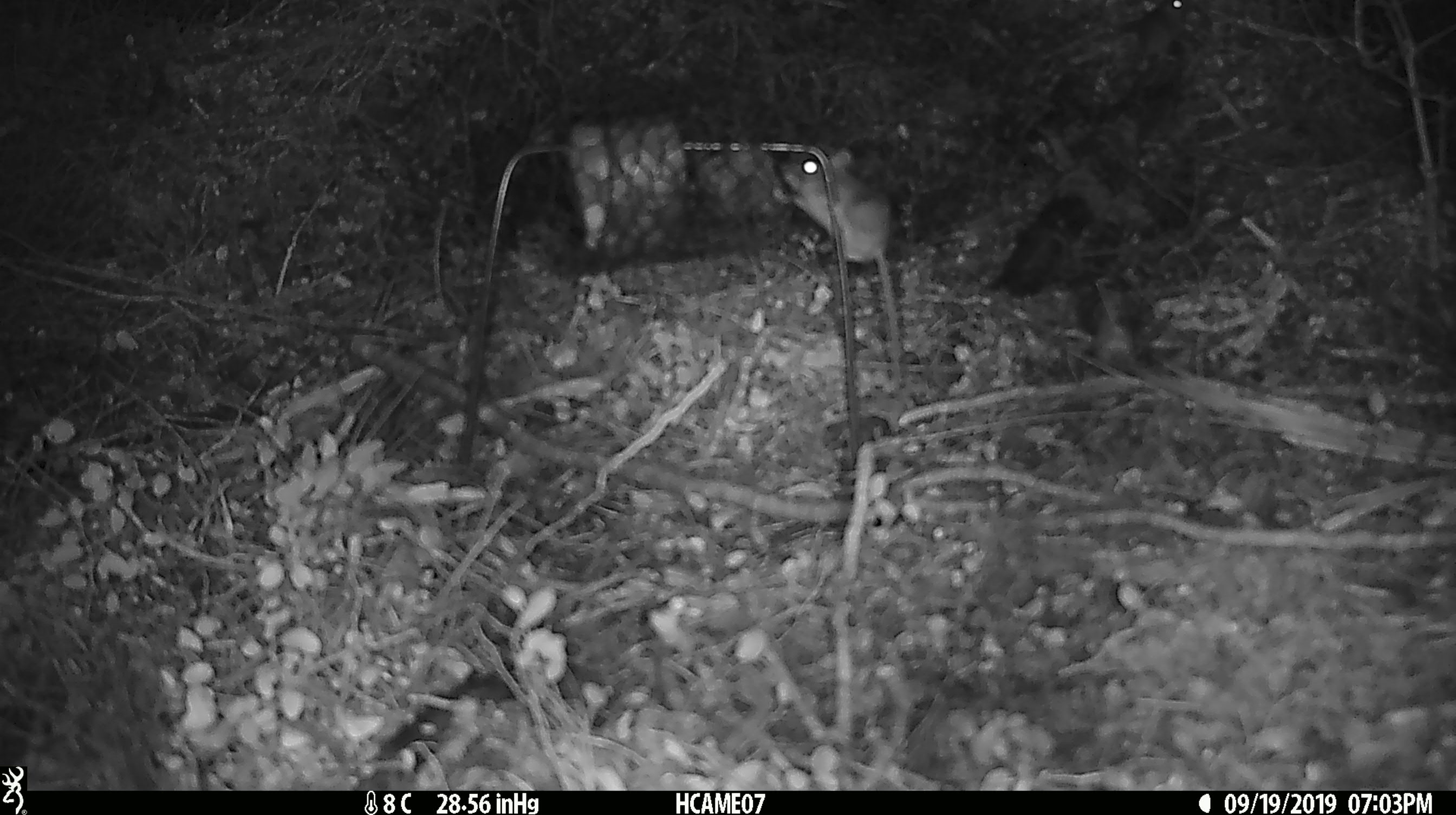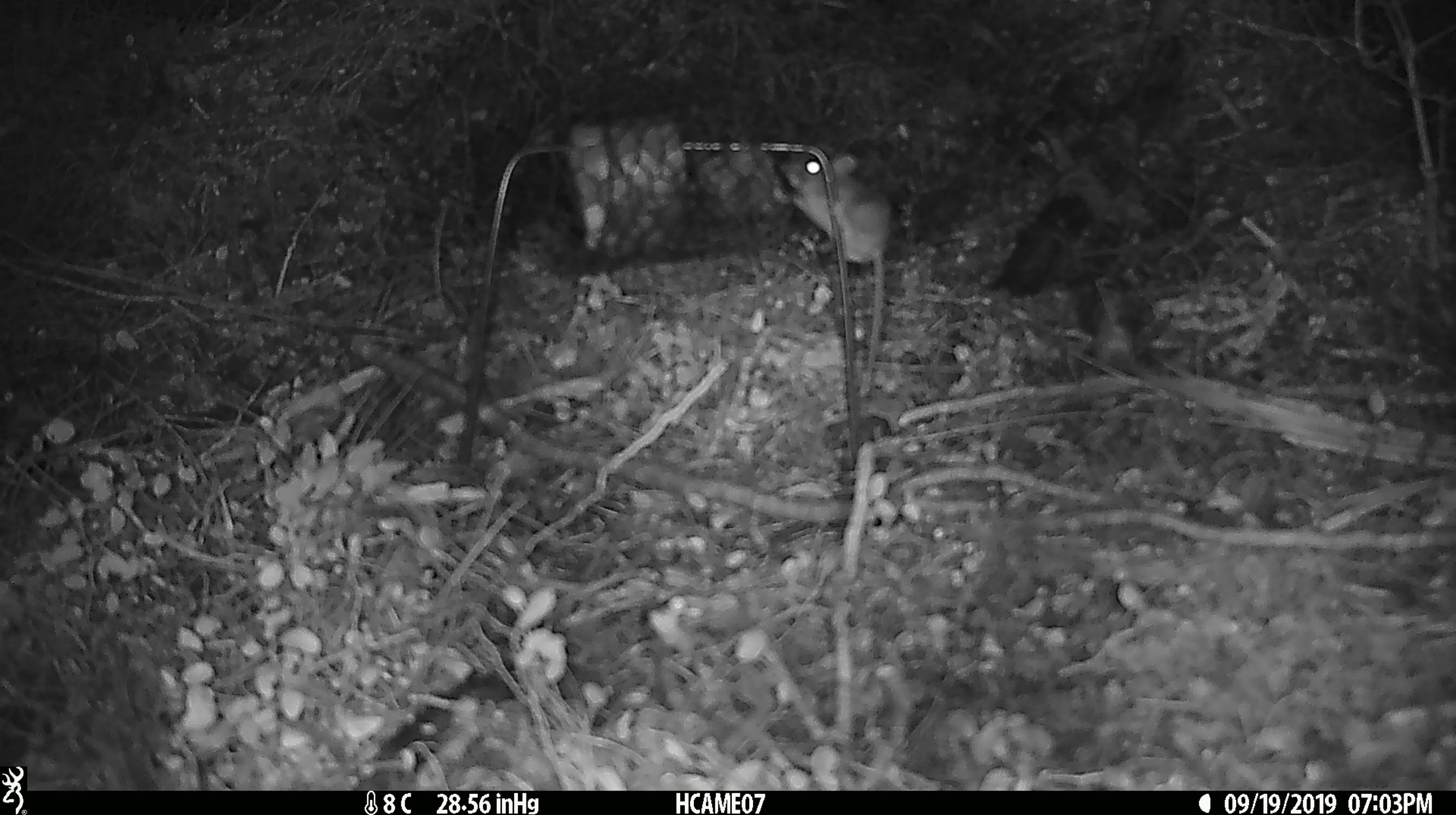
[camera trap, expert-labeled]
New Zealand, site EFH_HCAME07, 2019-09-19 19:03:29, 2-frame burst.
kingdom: Animalia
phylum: Chordata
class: Mammalia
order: Rodentia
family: Muridae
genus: Mus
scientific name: Mus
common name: mouse